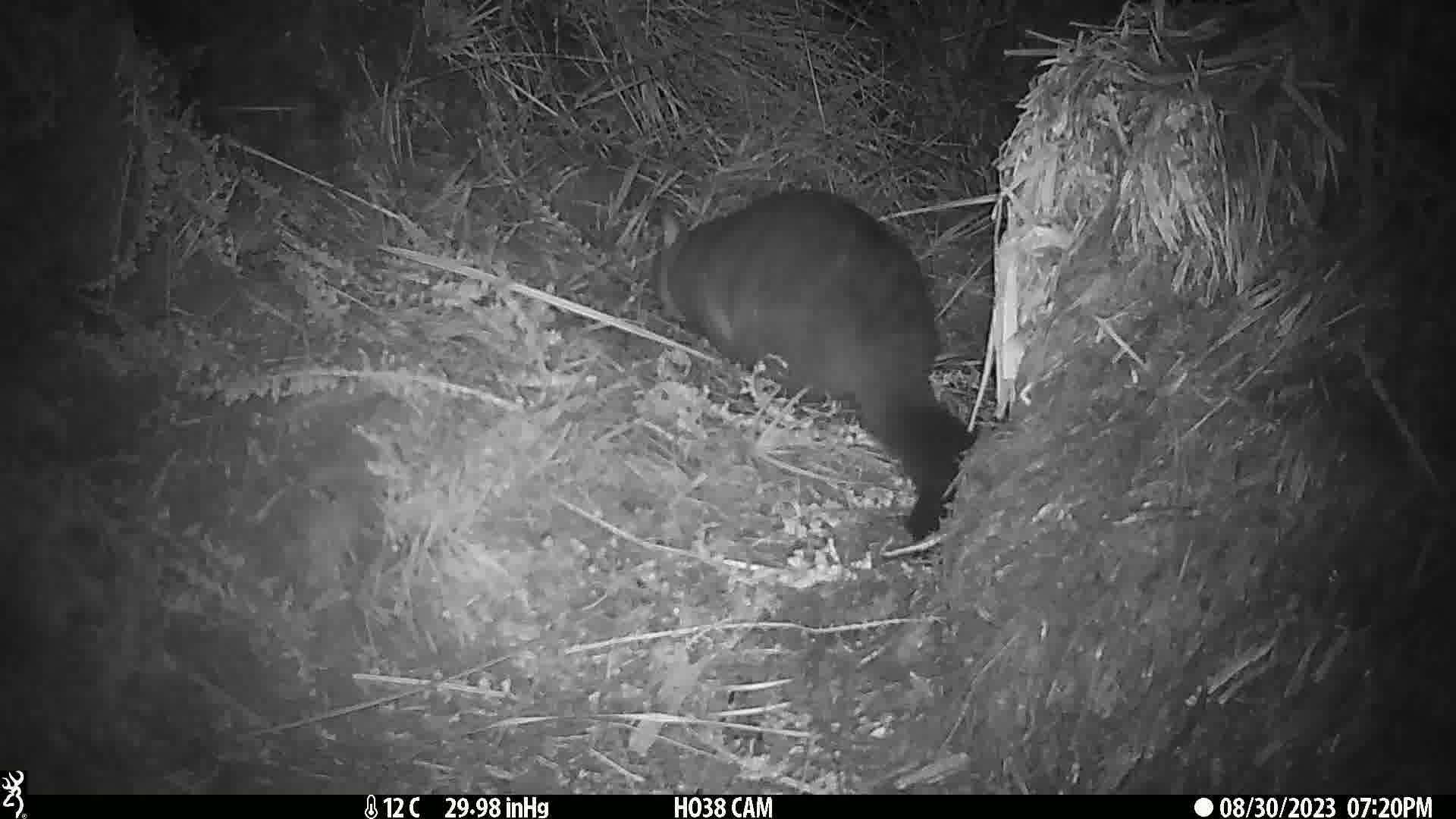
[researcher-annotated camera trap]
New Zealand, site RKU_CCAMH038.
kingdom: Animalia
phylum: Chordata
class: Mammalia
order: Diprotodontia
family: Phalangeridae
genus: Trichosurus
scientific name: Trichosurus vulpecula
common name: common brushtail possum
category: possum